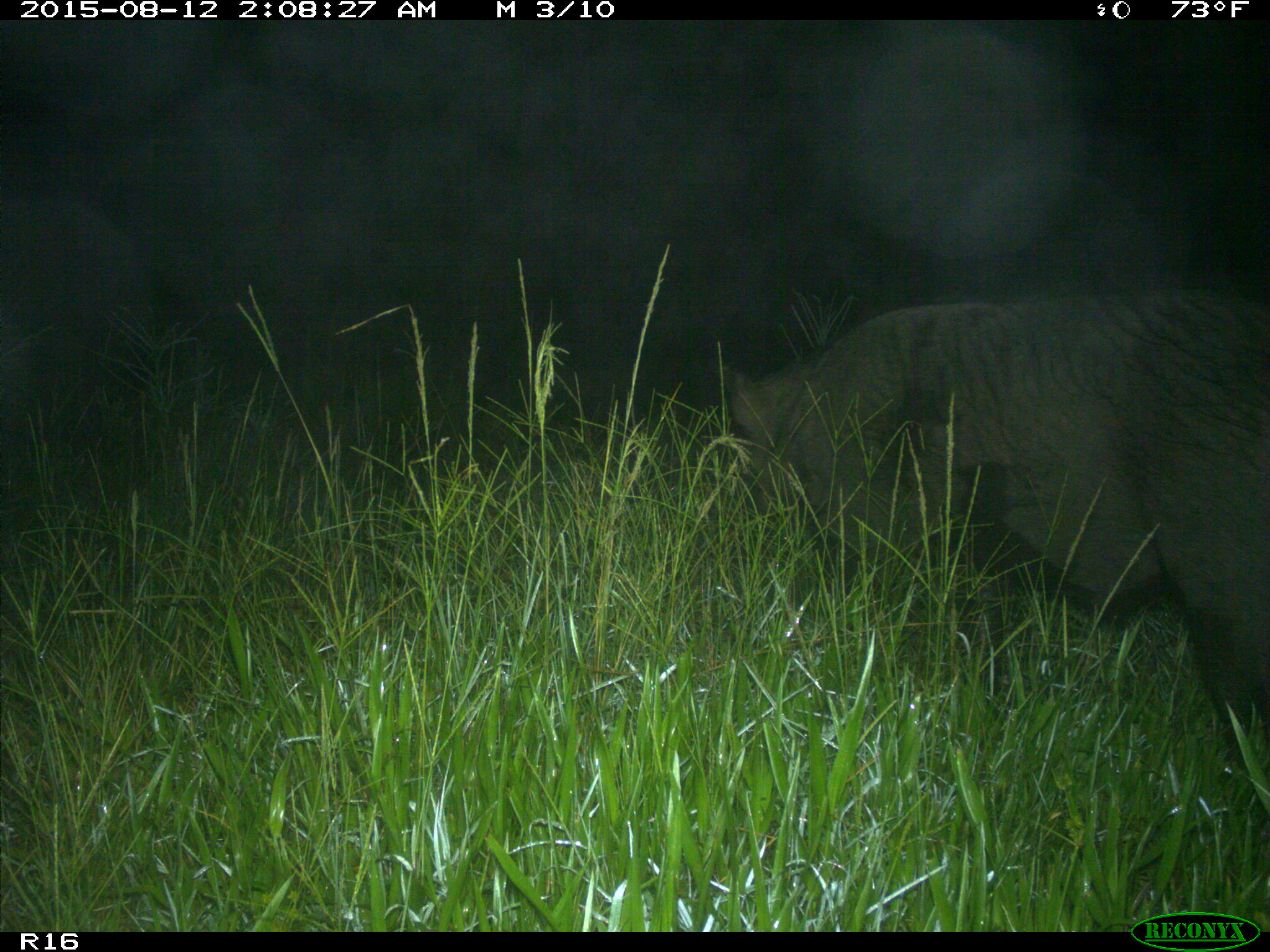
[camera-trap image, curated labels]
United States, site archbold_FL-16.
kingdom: Animalia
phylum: Chordata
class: Mammalia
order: Artiodactyla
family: Suidae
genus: Sus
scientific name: Sus scrofa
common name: wild boar